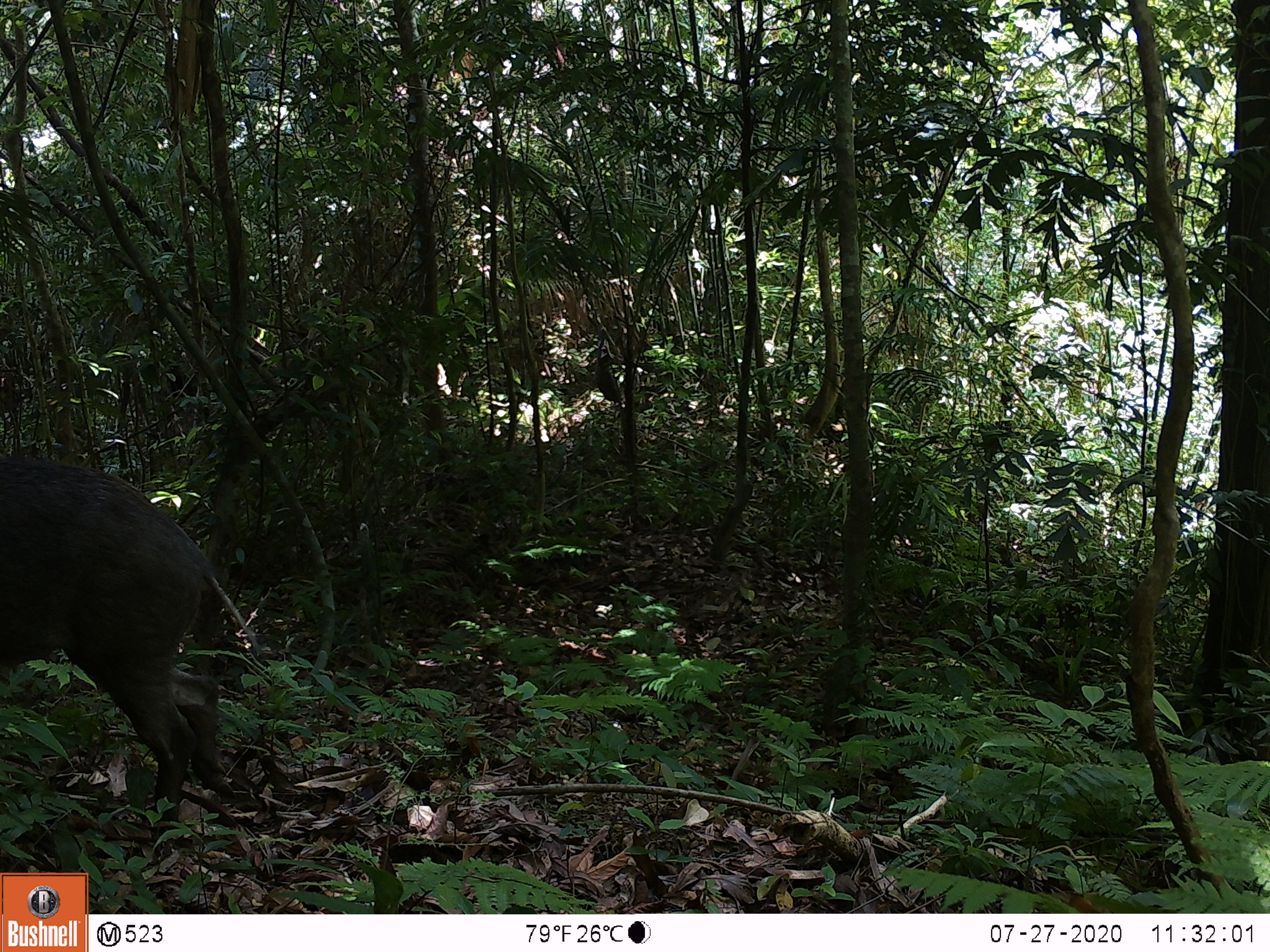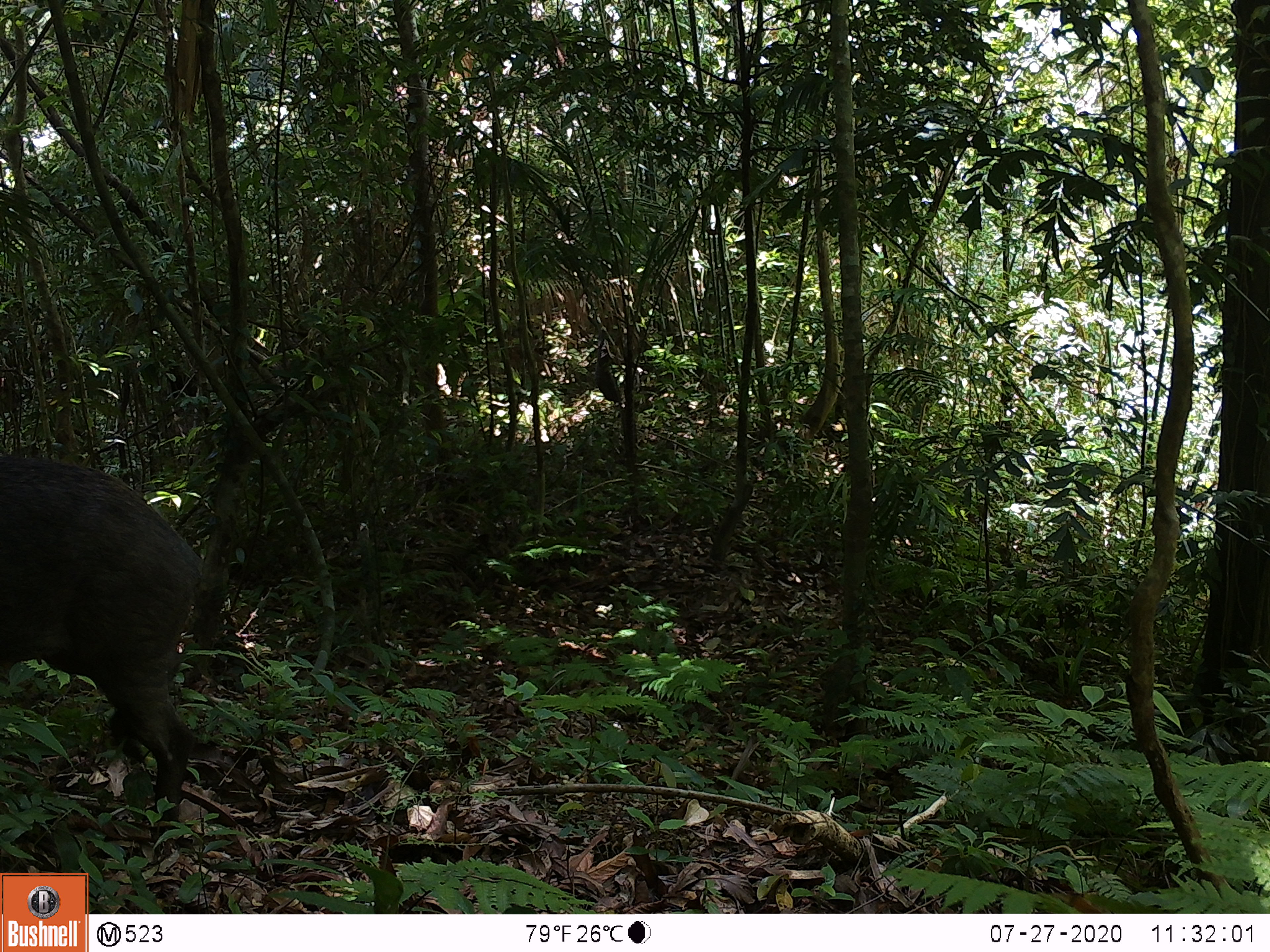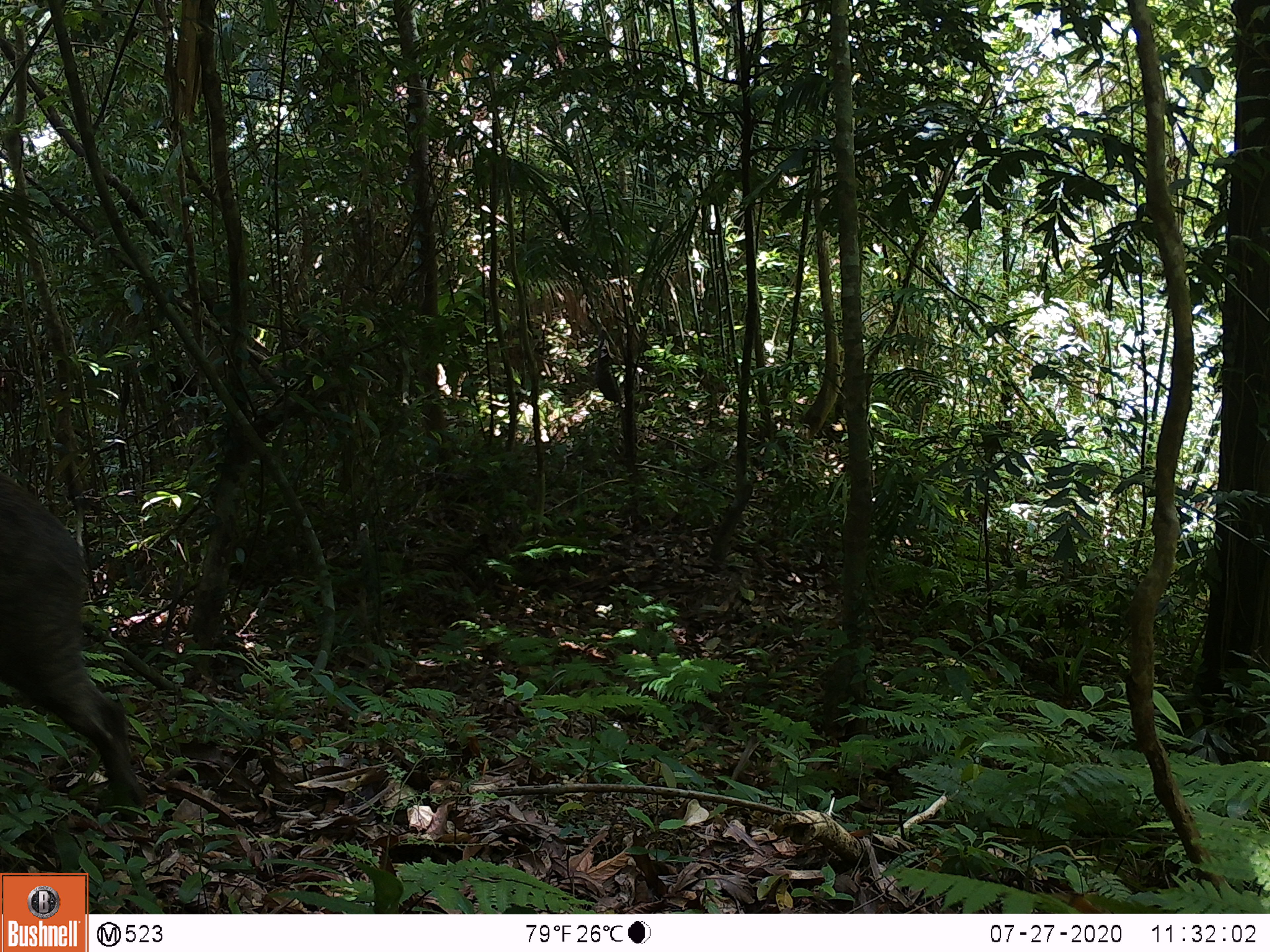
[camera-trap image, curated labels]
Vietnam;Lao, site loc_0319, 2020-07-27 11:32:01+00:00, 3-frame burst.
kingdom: Animalia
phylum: Chordata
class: Mammalia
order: Artiodactyla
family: Suidae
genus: Sus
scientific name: Sus scrofa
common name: eurasian wild pig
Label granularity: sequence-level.